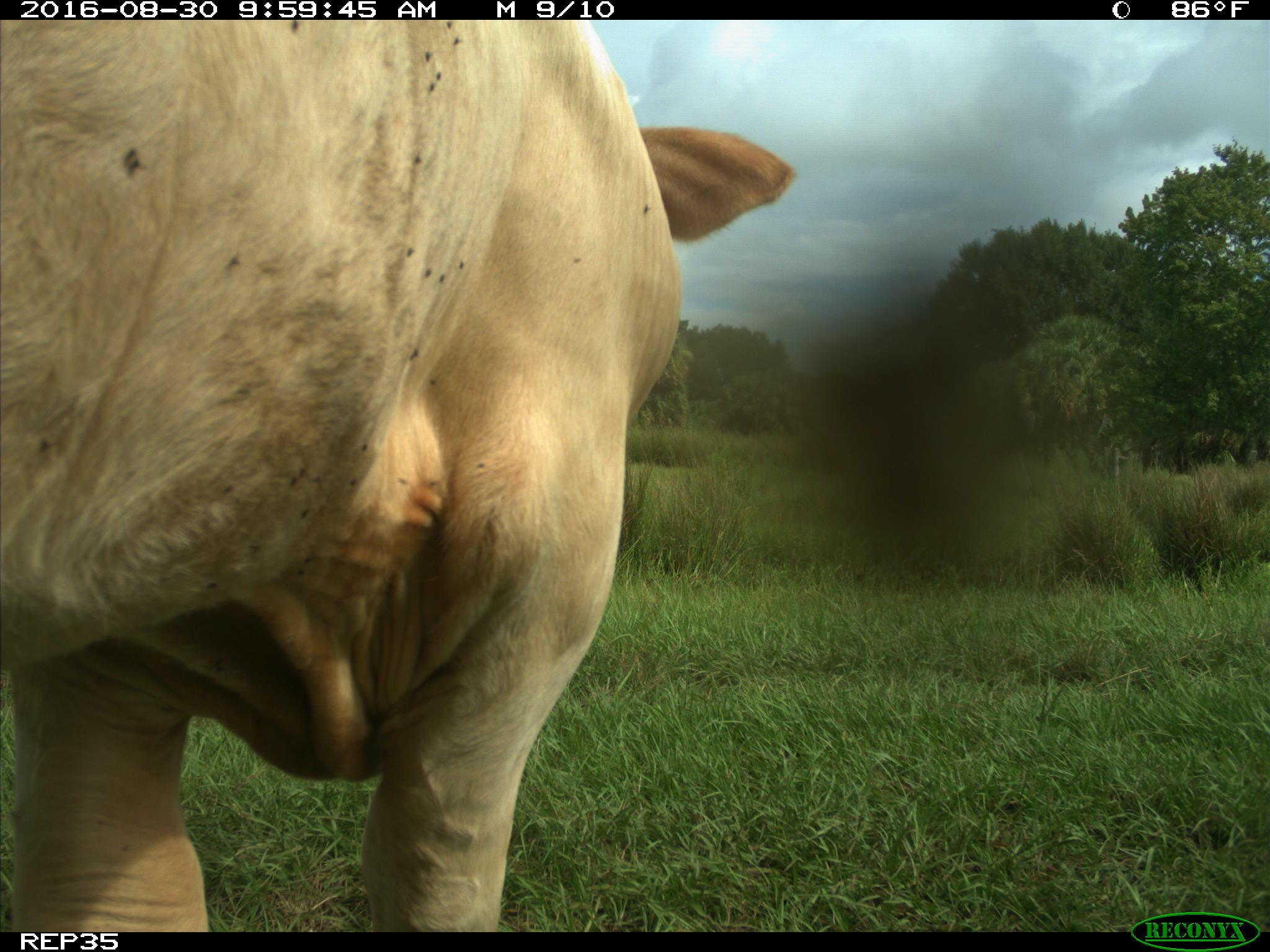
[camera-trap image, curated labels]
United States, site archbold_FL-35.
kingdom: Animalia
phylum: Chordata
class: Mammalia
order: Artiodactyla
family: Bovidae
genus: Bos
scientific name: Bos taurus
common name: domestic cow